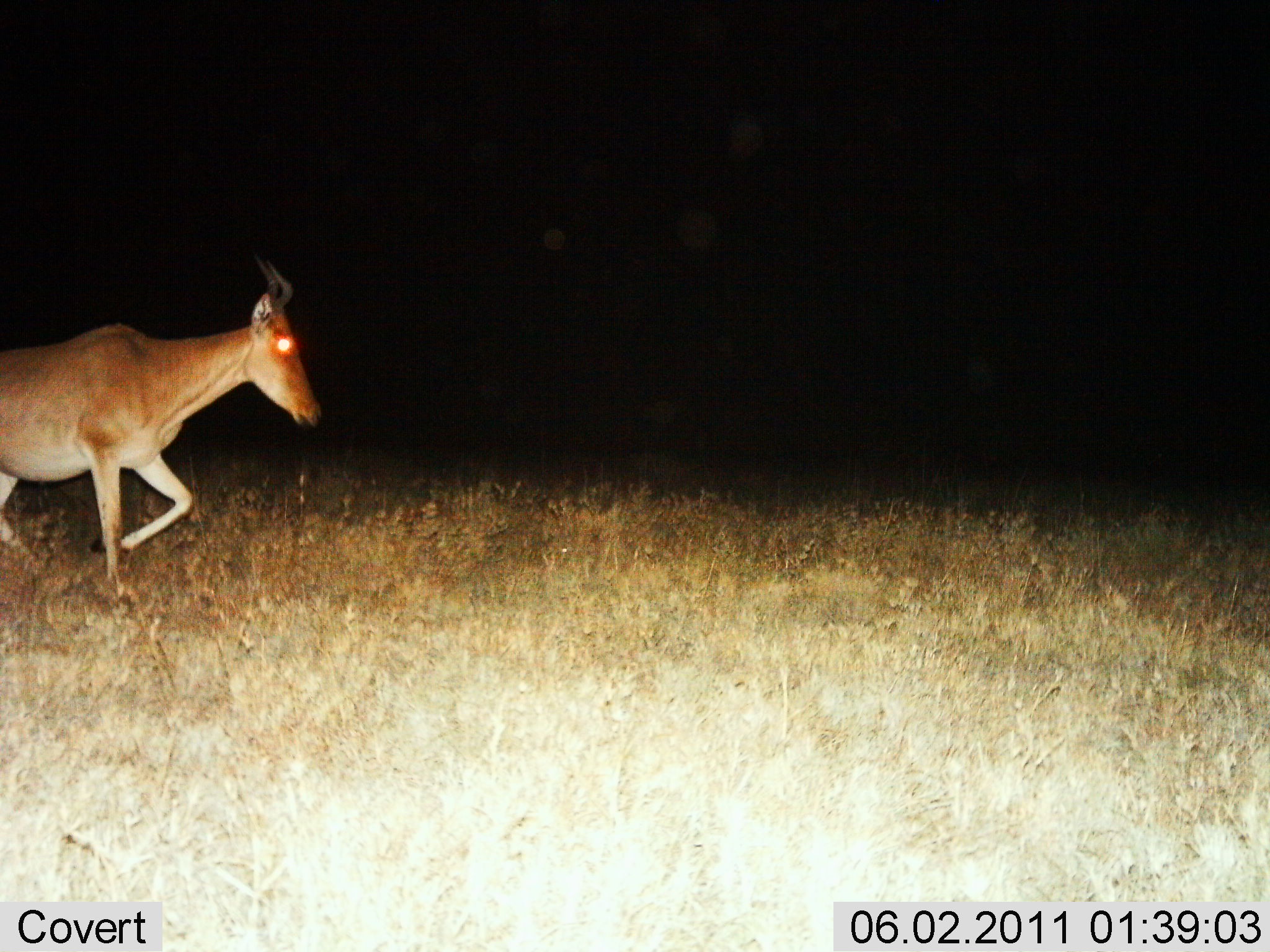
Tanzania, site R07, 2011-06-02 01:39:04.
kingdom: Animalia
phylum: Chordata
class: Mammalia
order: Artiodactyla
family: Bovidae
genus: Alcelaphus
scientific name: Alcelaphus buselaphus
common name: hartebeest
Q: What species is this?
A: Hartebeest (Alcelaphus buselaphus).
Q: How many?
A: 1.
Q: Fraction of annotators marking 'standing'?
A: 0%.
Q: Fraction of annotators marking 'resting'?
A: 0%.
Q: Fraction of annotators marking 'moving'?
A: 100%.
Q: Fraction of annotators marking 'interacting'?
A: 0%.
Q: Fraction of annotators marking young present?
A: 0%.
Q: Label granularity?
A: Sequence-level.